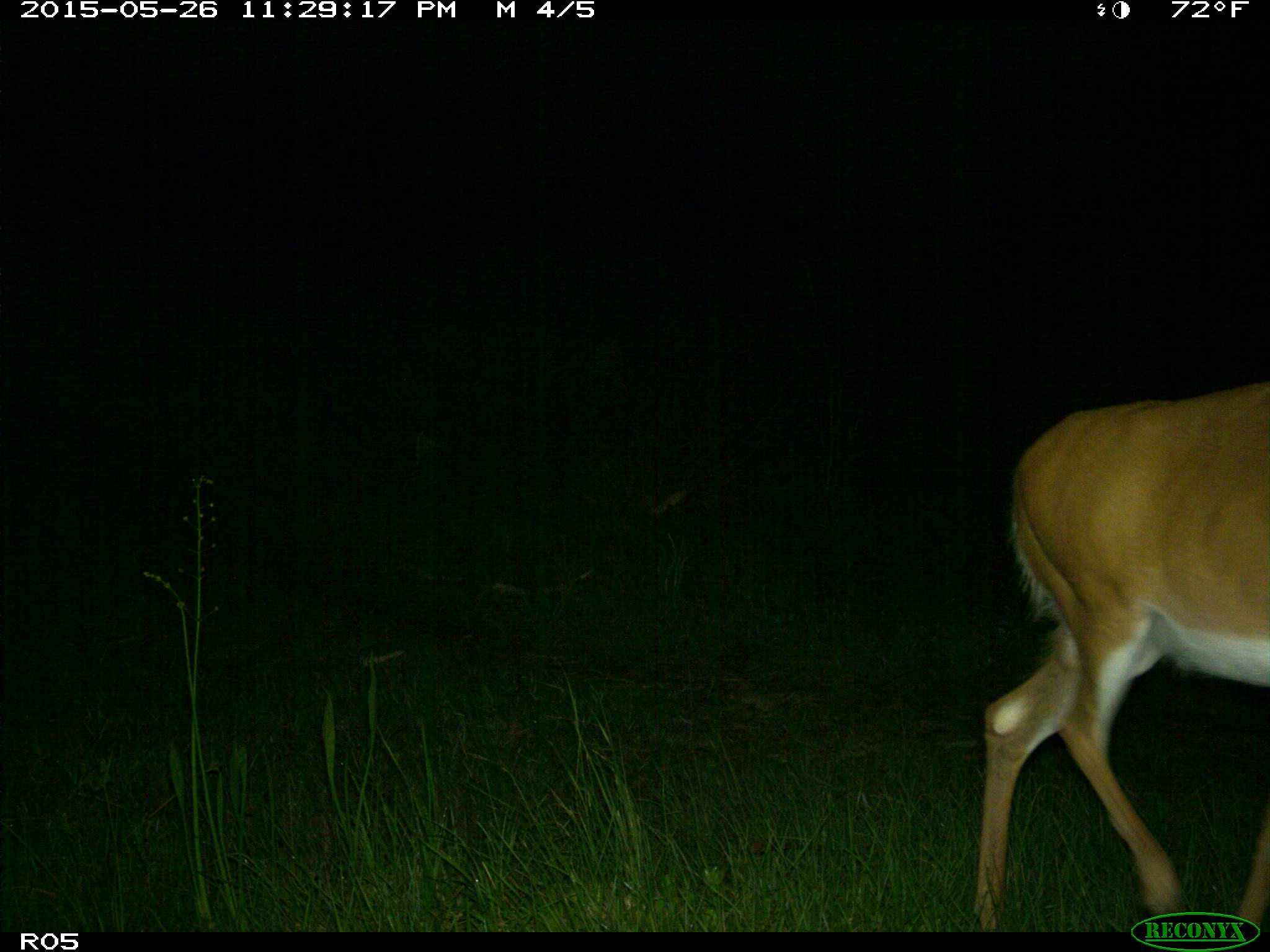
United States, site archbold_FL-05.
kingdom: Animalia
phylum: Chordata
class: Mammalia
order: Artiodactyla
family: Cervidae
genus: Odocoileus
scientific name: Odocoileus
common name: deer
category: unidentified deer